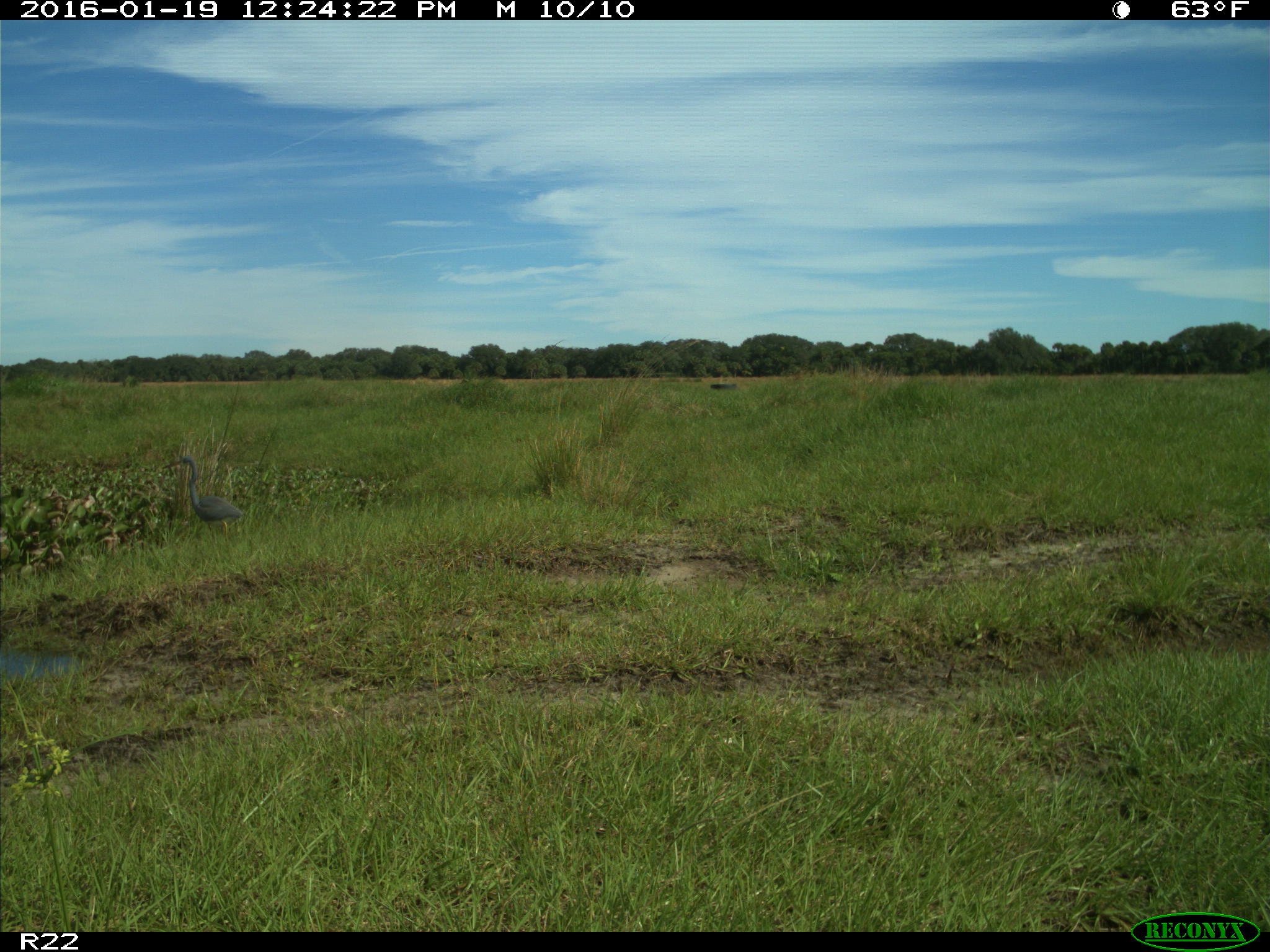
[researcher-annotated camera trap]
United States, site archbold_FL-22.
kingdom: Animalia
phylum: Chordata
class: Aves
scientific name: Aves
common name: birds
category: unidentified bird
Unidentified bird (birds) (Aves).